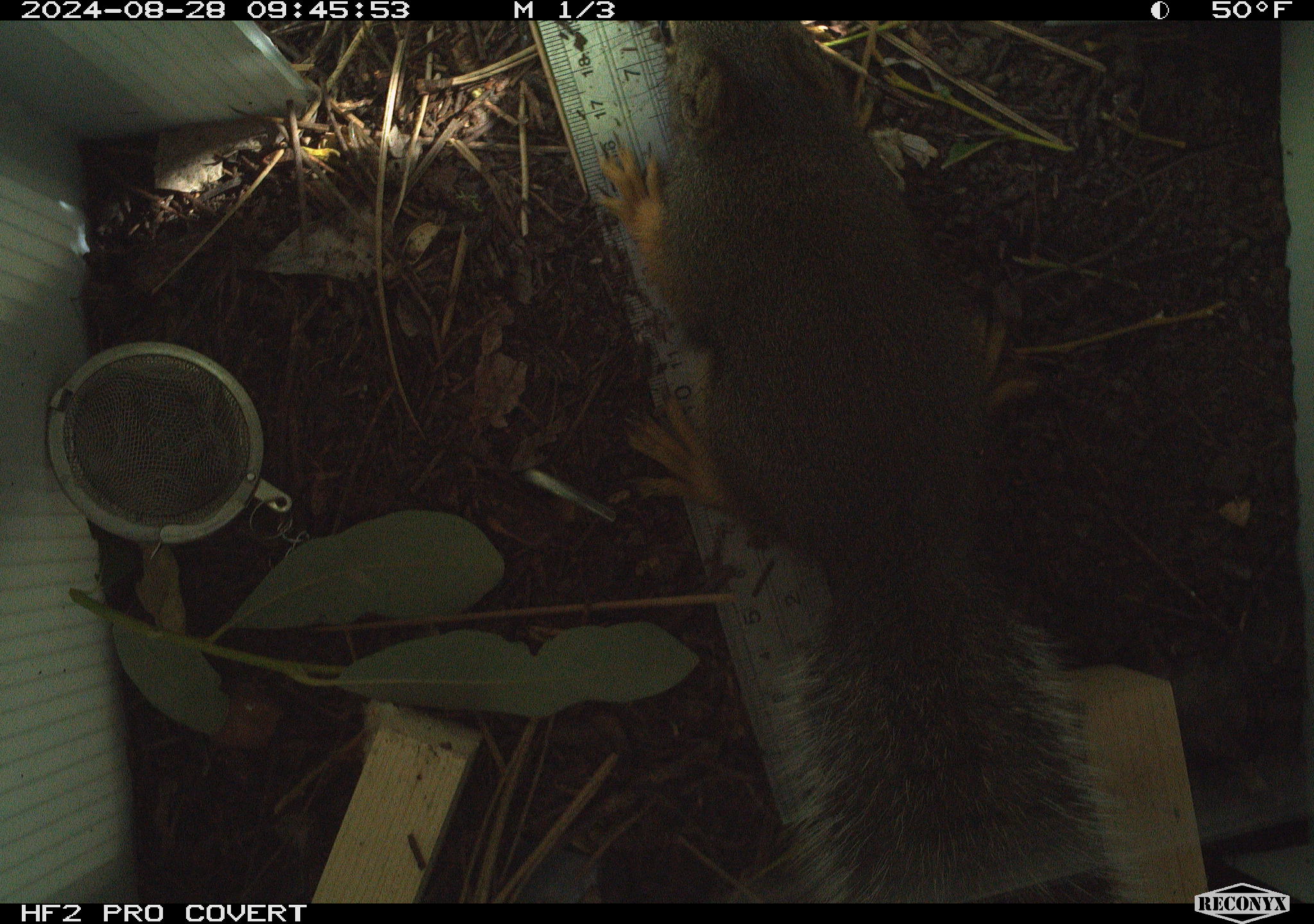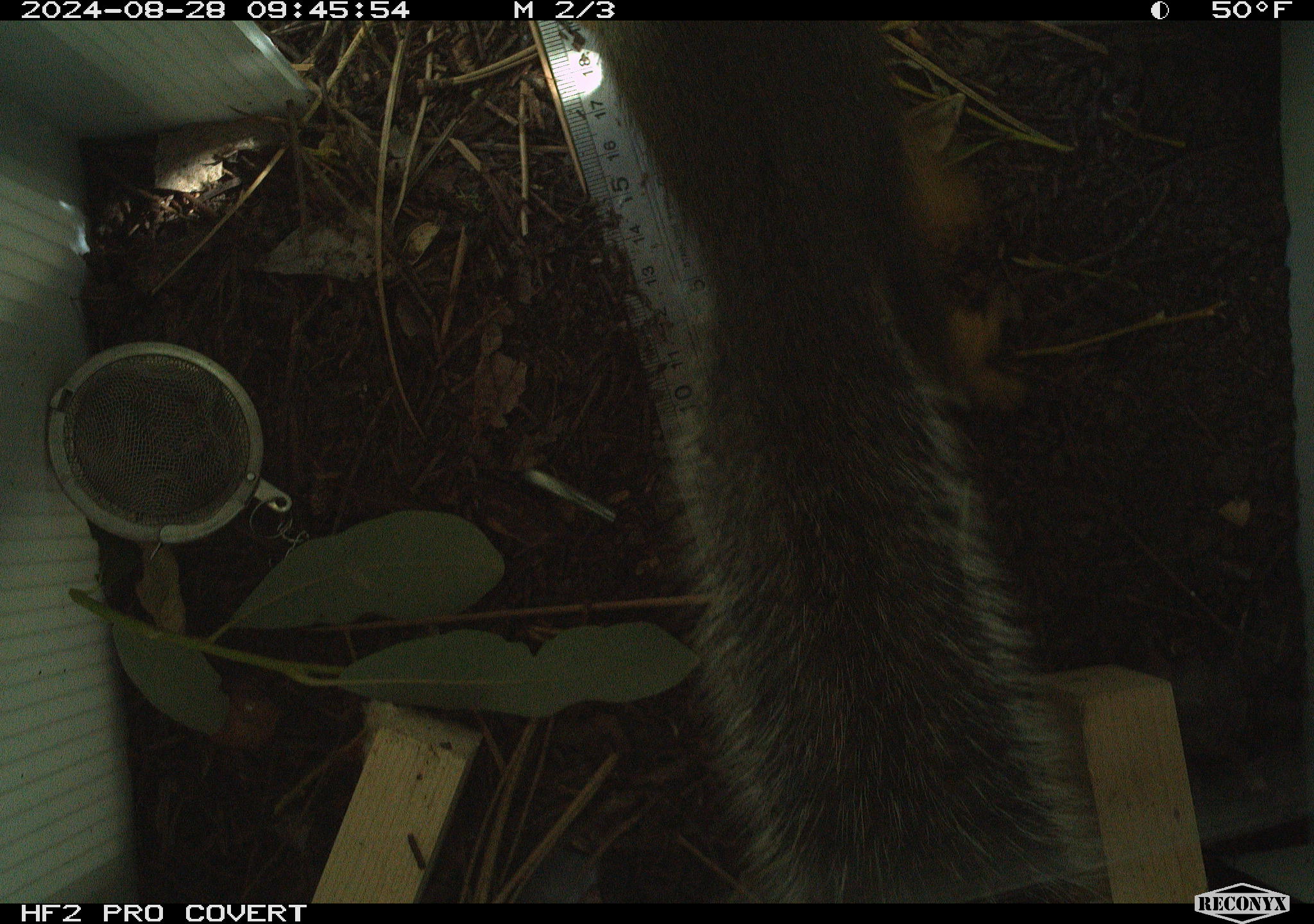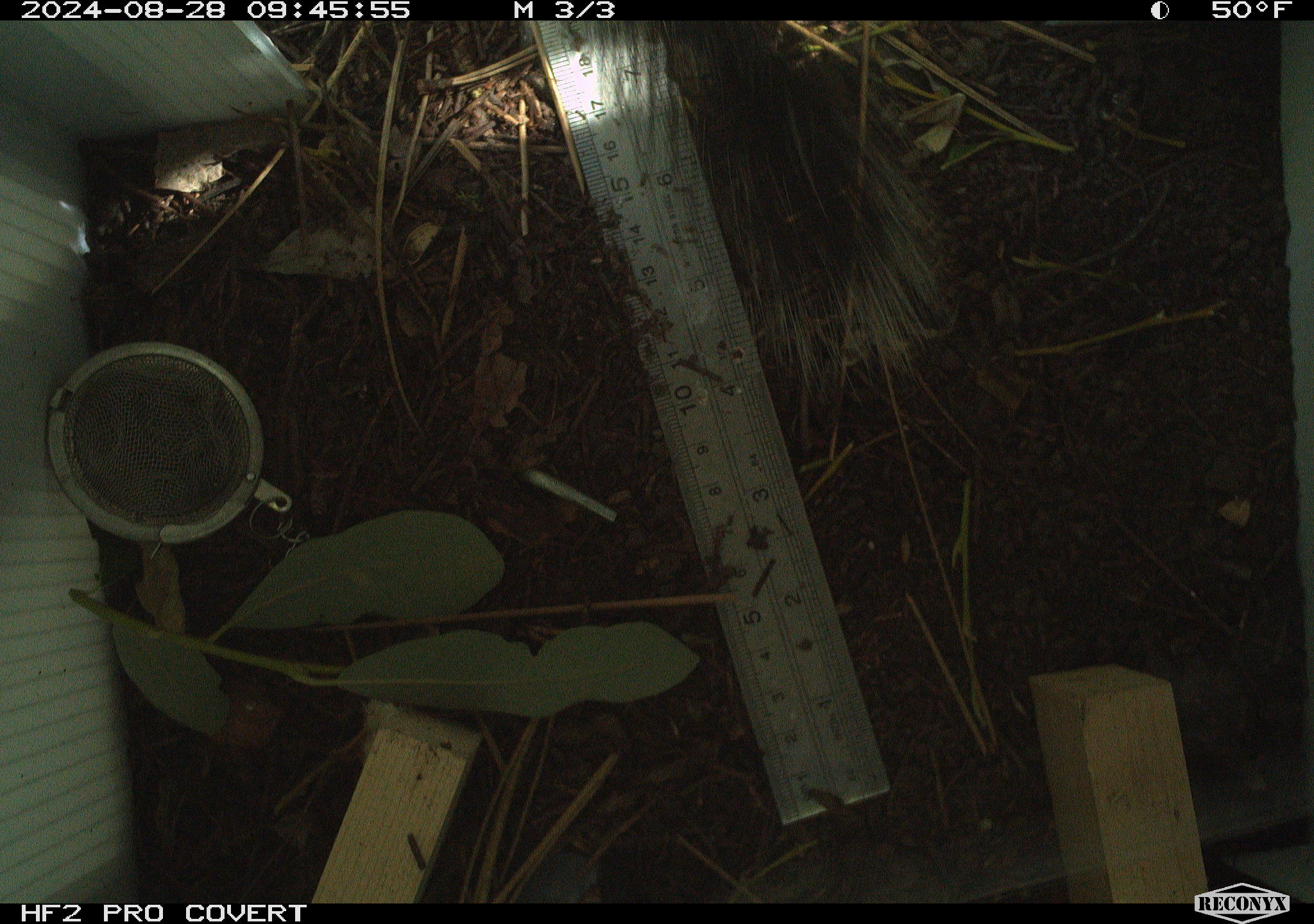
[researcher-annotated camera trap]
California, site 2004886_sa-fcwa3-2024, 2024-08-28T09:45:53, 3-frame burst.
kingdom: Animalia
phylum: Chordata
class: Mammalia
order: Rodentia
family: Sciuridae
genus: Tamiasciurus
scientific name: Tamiasciurus douglasii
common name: douglas's squirrel